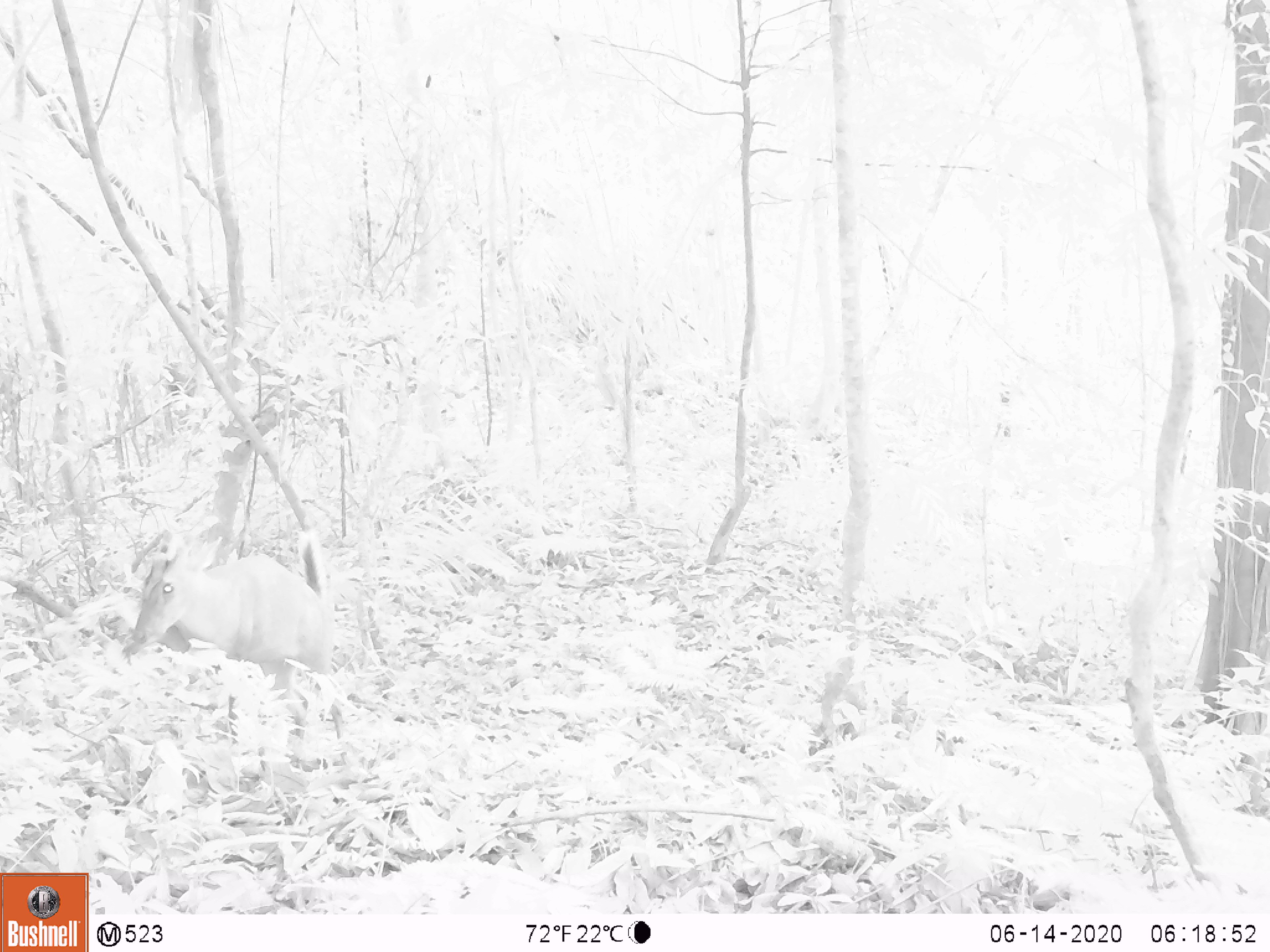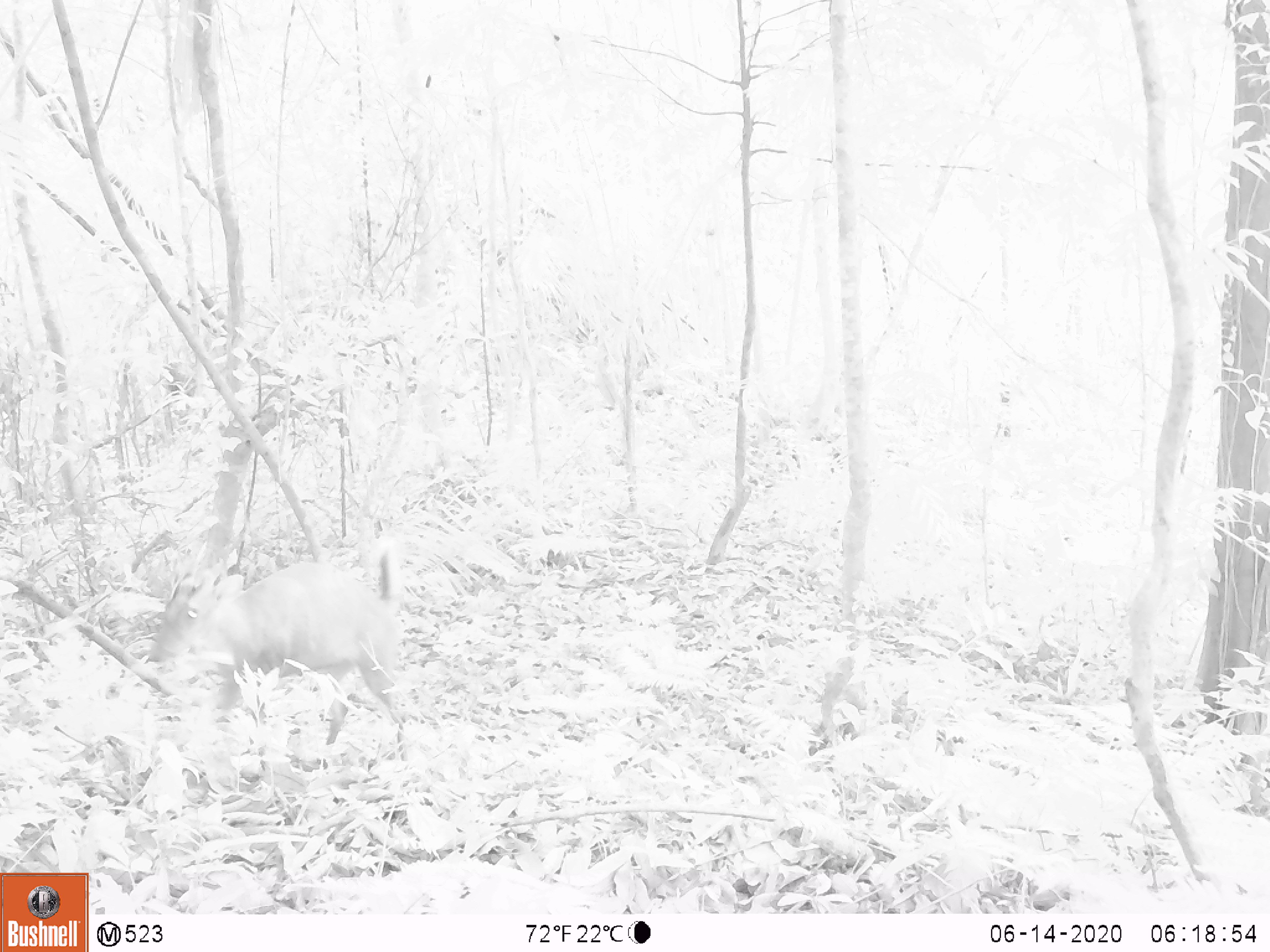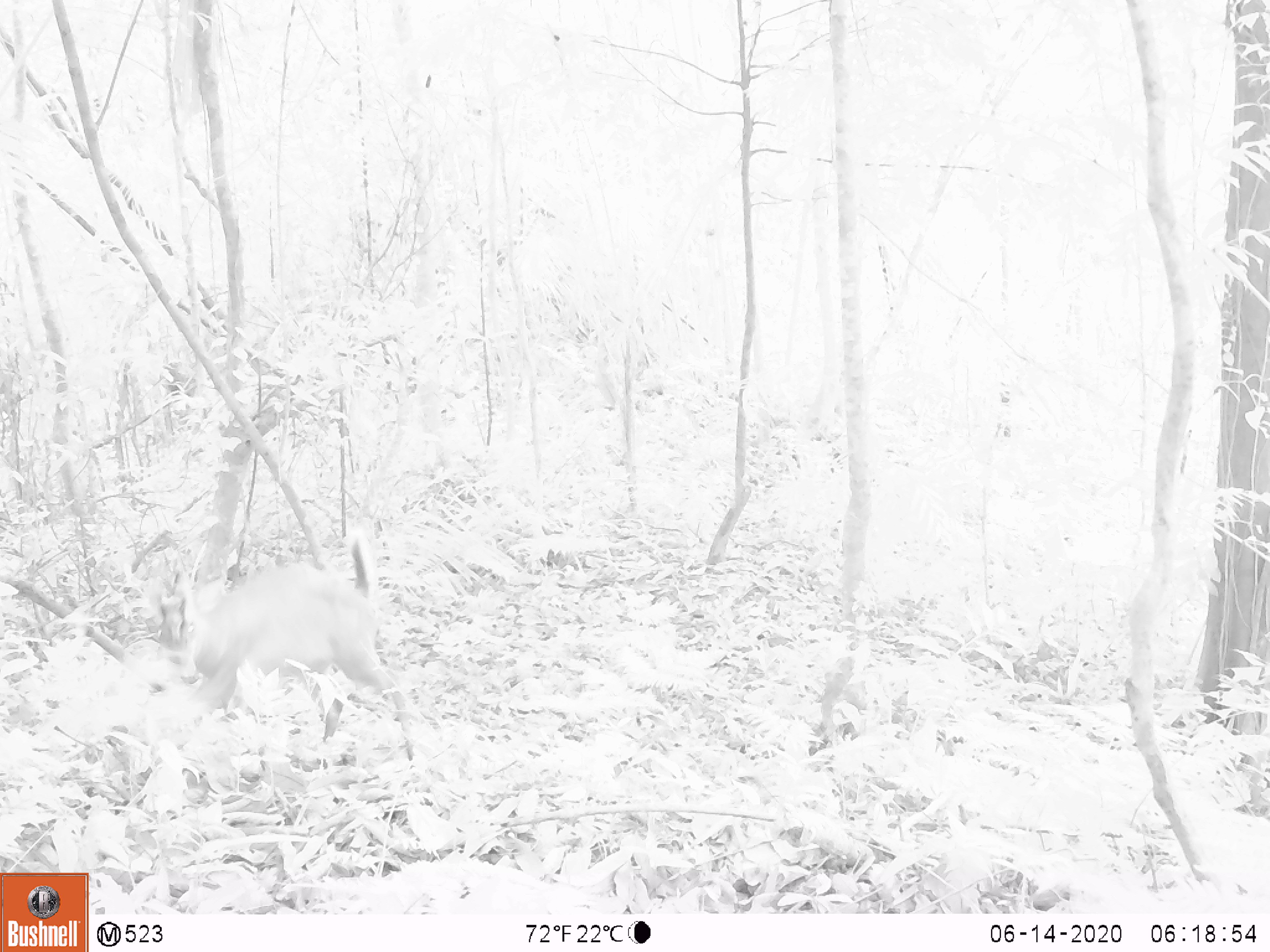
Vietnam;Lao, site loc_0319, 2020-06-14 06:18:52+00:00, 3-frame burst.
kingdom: Animalia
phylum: Chordata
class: Mammalia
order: Artiodactyla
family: Cervidae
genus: Muntiacus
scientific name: Muntiacus rooseveltorum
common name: roosevelt's muntjac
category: roosevelts muntjac group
Roosevelts muntjac group (roosevelt's muntjac) (Muntiacus rooseveltorum). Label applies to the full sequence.